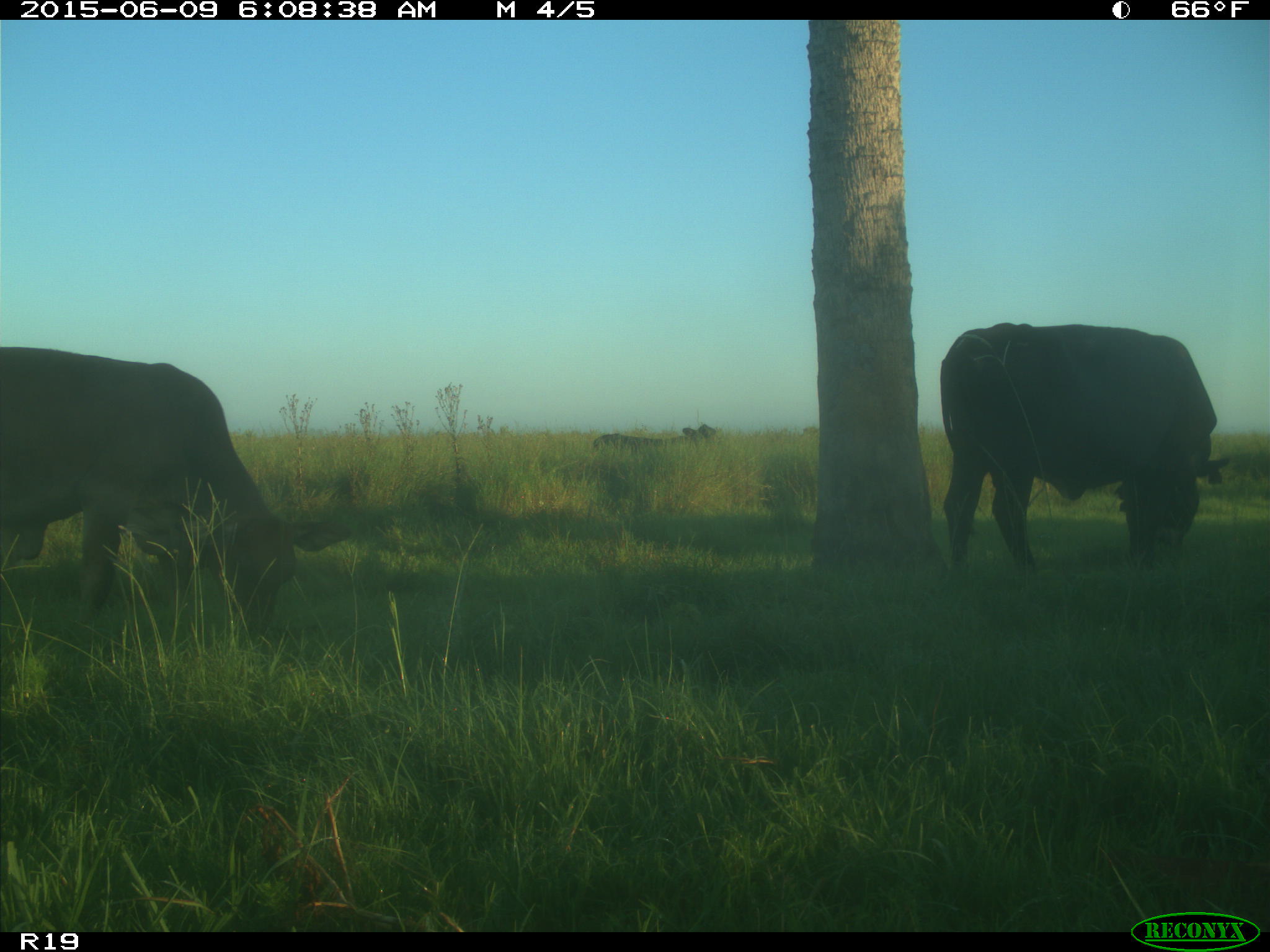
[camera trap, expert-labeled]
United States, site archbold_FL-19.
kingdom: Animalia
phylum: Chordata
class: Mammalia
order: Artiodactyla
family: Bovidae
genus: Bos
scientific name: Bos taurus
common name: domestic cow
Bos taurus (domestic cow).